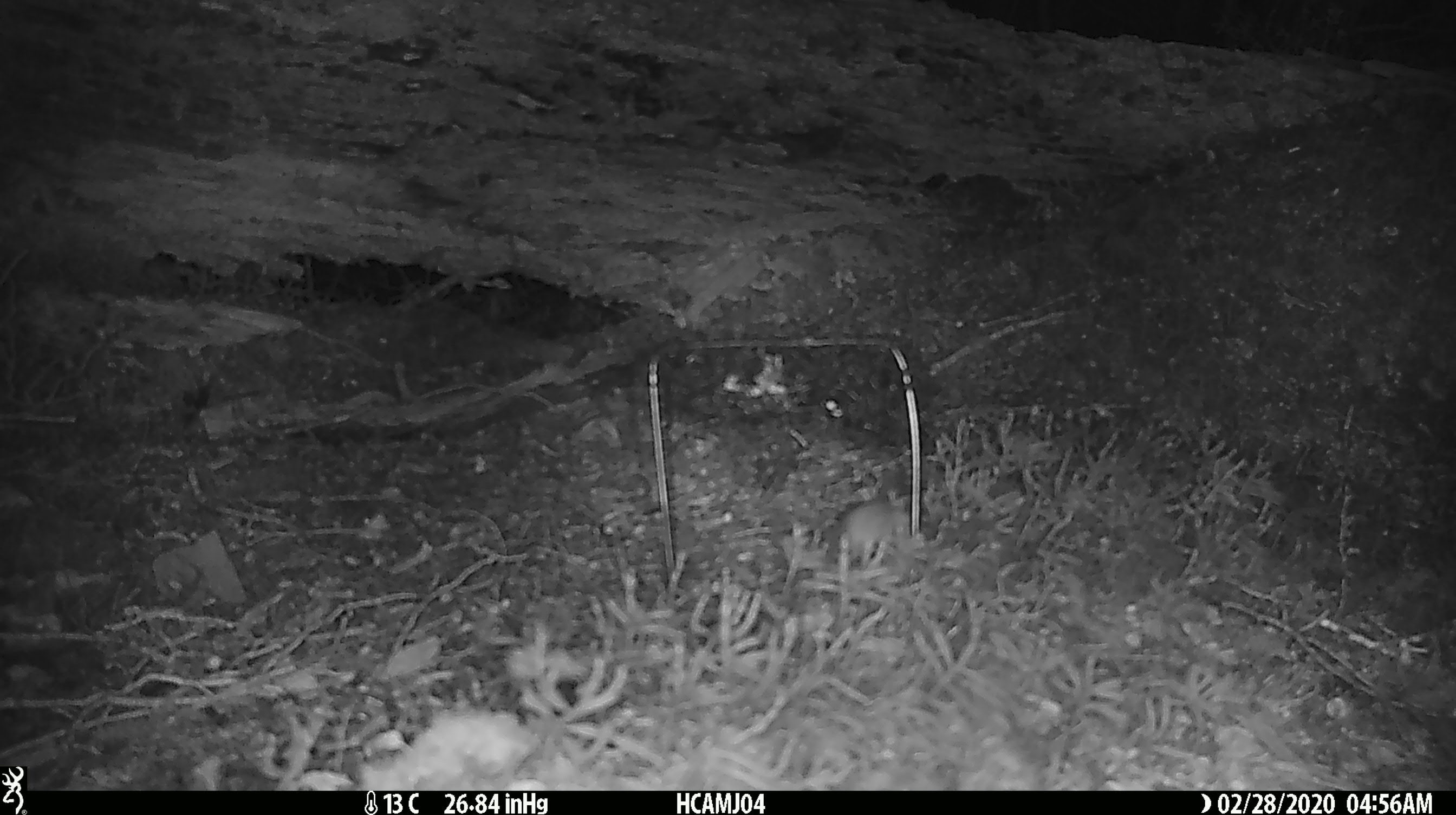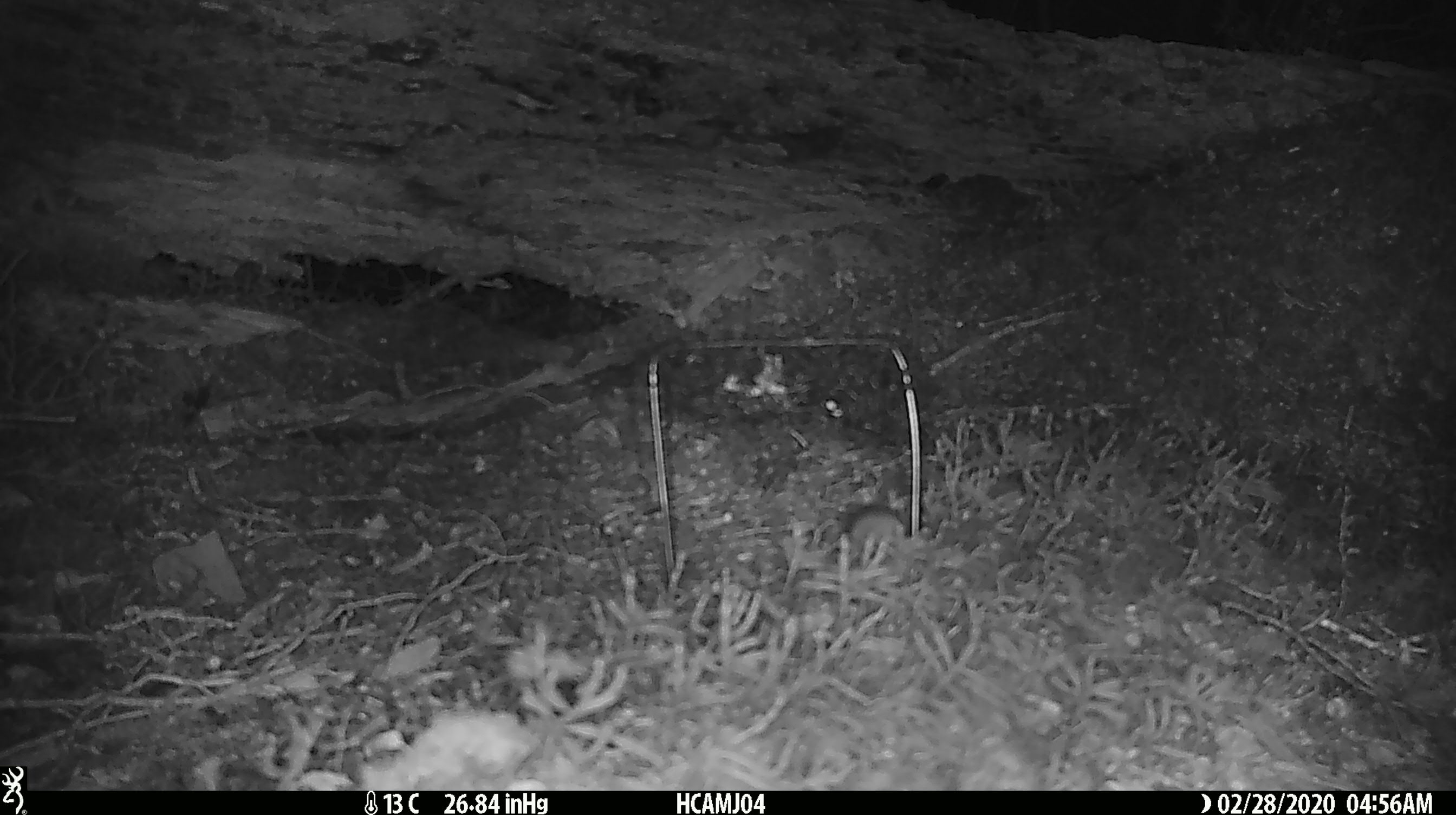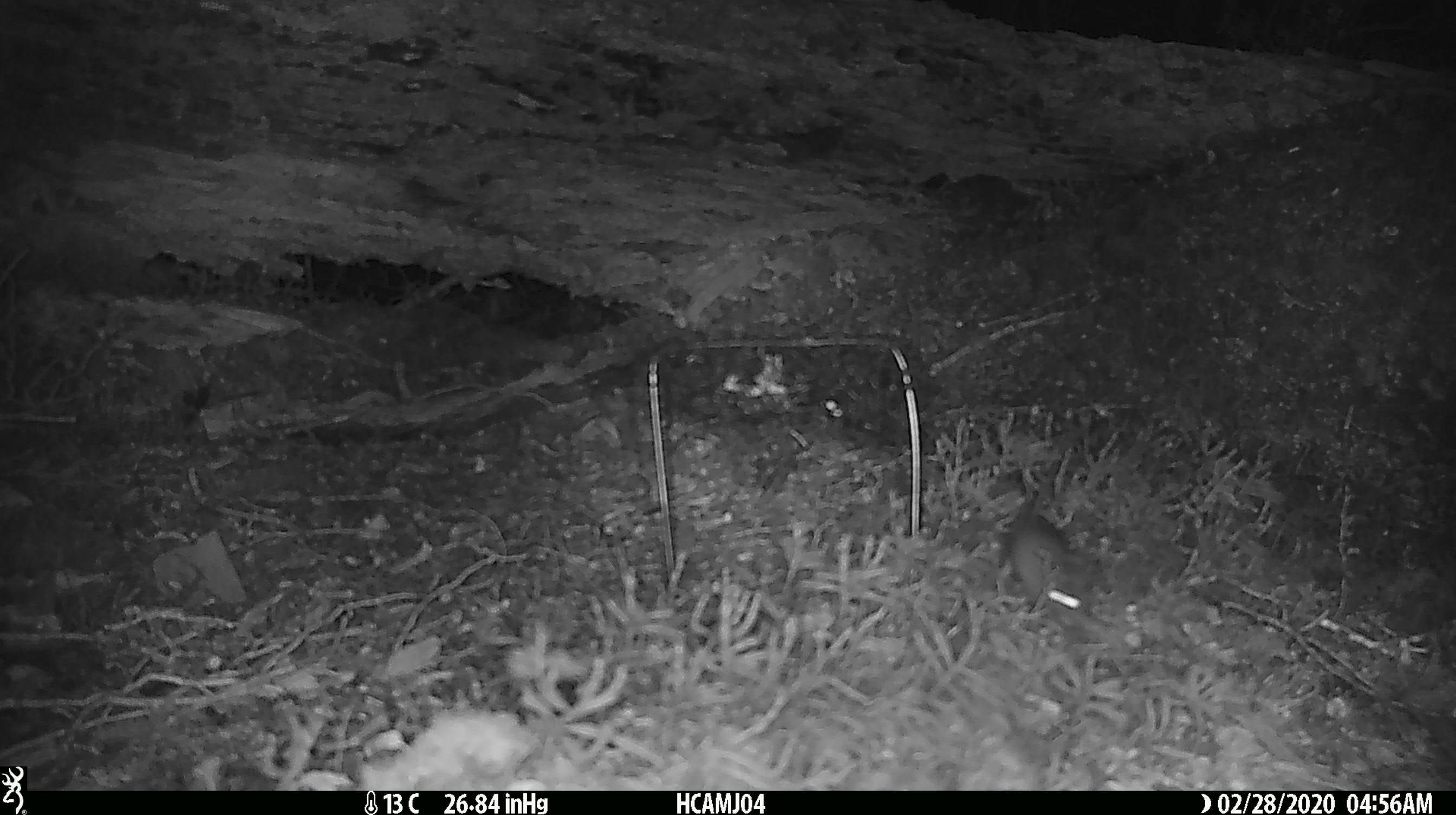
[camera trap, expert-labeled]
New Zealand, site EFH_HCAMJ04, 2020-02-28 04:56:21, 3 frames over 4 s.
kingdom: Animalia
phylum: Chordata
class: Mammalia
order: Rodentia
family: Muridae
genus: Mus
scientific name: Mus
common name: mouse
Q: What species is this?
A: Mouse (Mus).